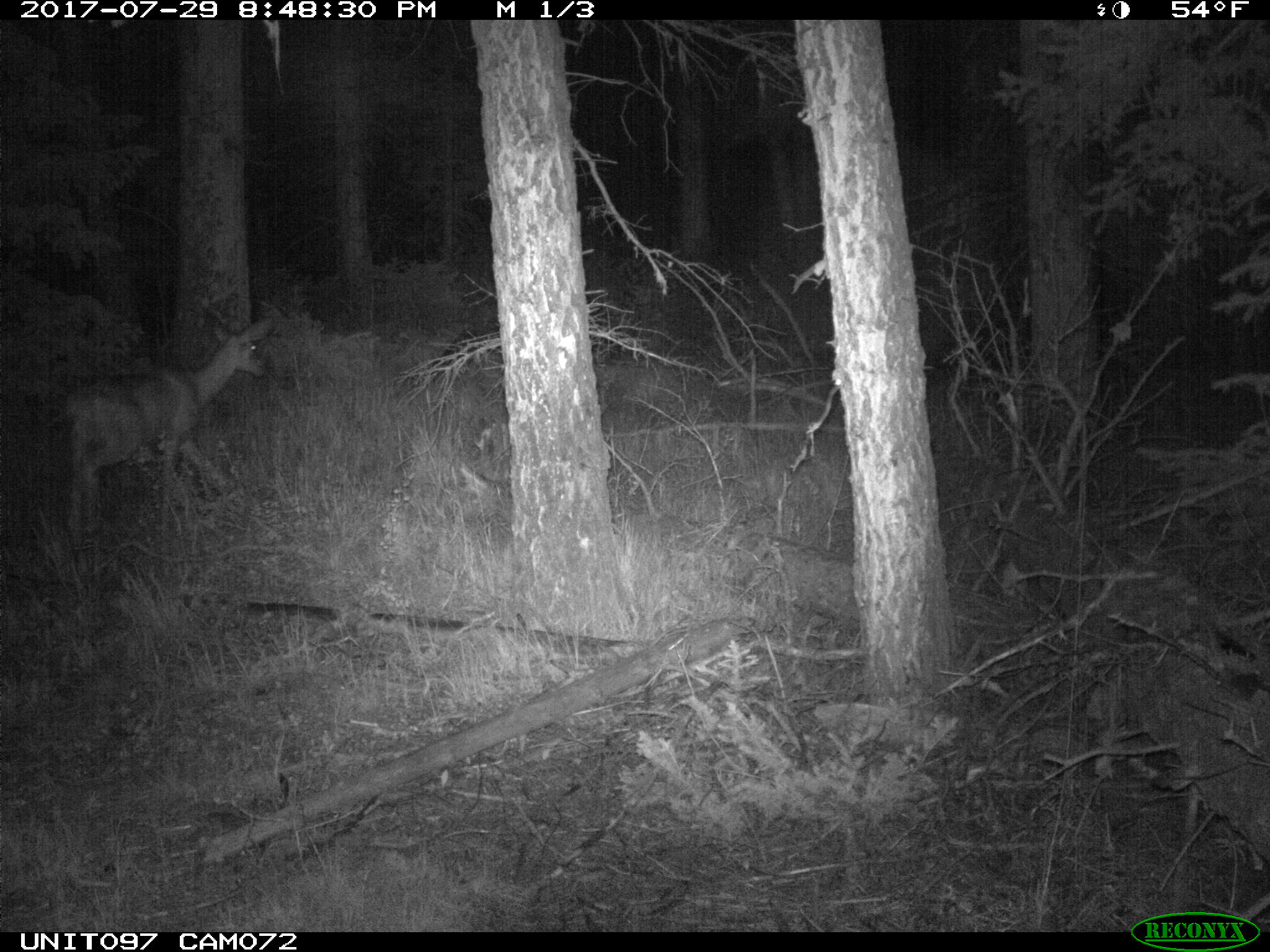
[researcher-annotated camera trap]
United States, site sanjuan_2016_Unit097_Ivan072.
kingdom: Animalia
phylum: Chordata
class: Mammalia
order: Artiodactyla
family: Cervidae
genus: Odocoileus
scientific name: Odocoileus hemionus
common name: mule deer